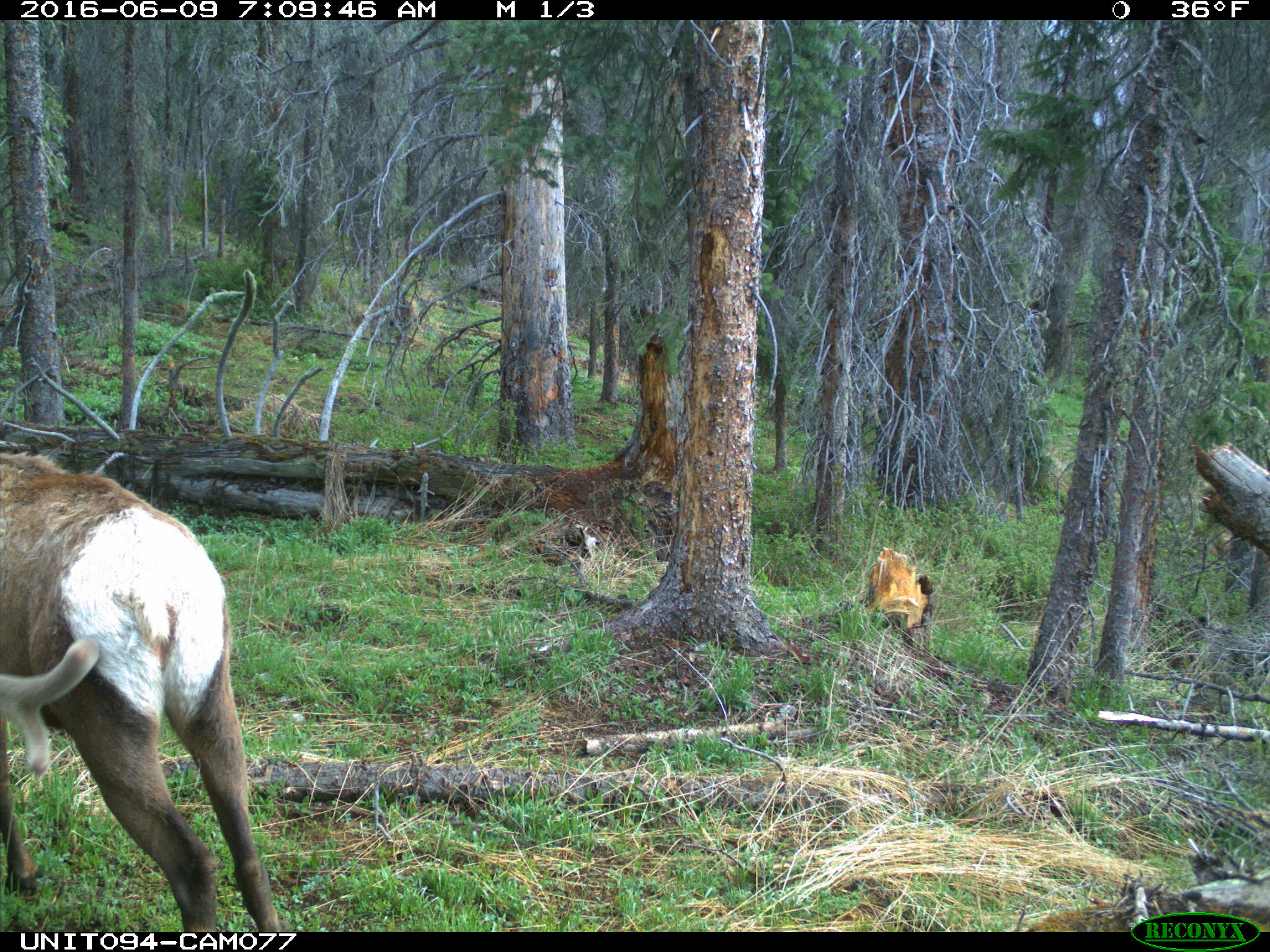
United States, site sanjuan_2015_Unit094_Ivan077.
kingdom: Animalia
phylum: Chordata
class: Mammalia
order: Artiodactyla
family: Cervidae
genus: Cervus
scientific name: Cervus elaphus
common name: red deer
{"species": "Cervus elaphus (red deer)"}